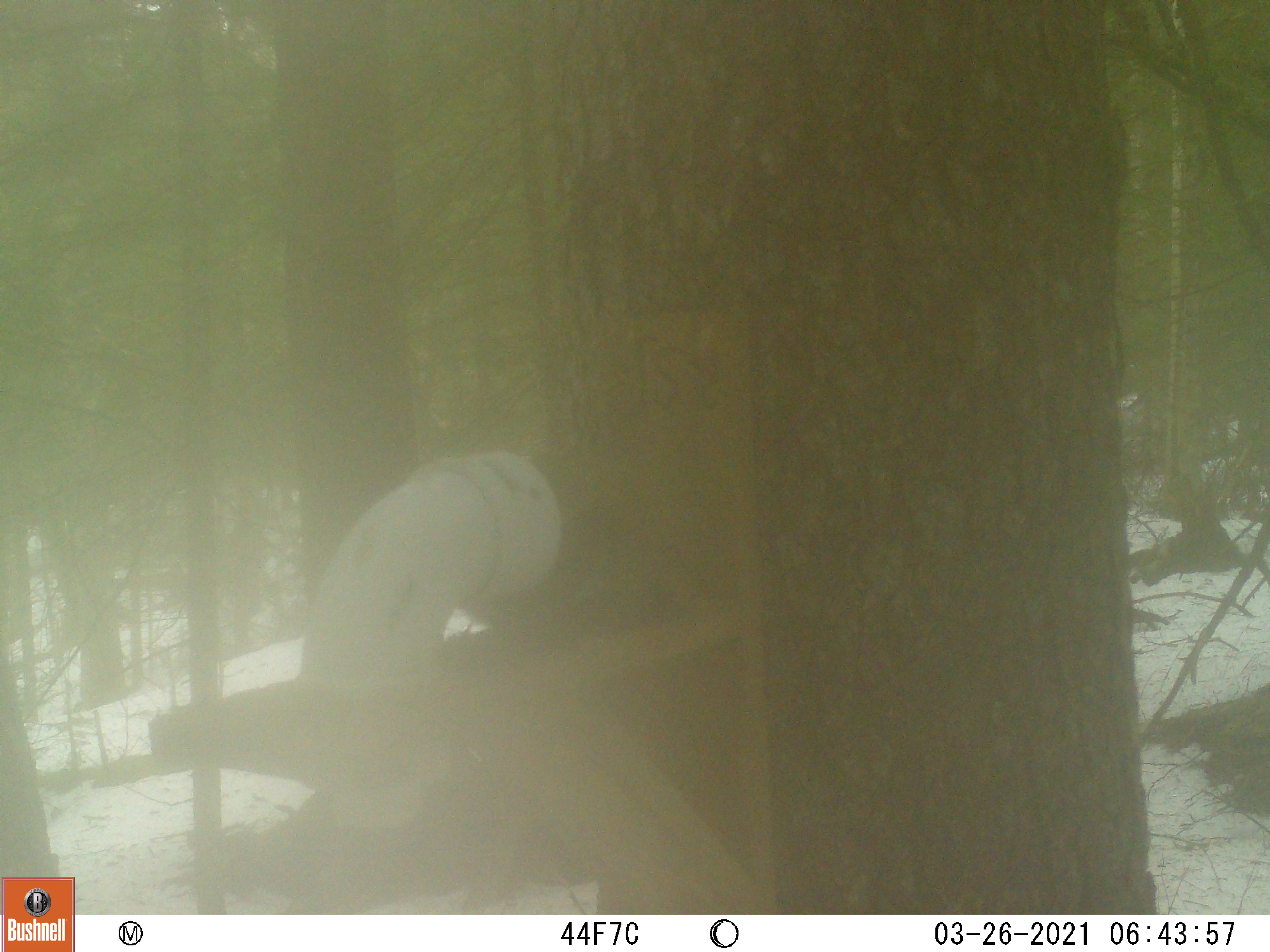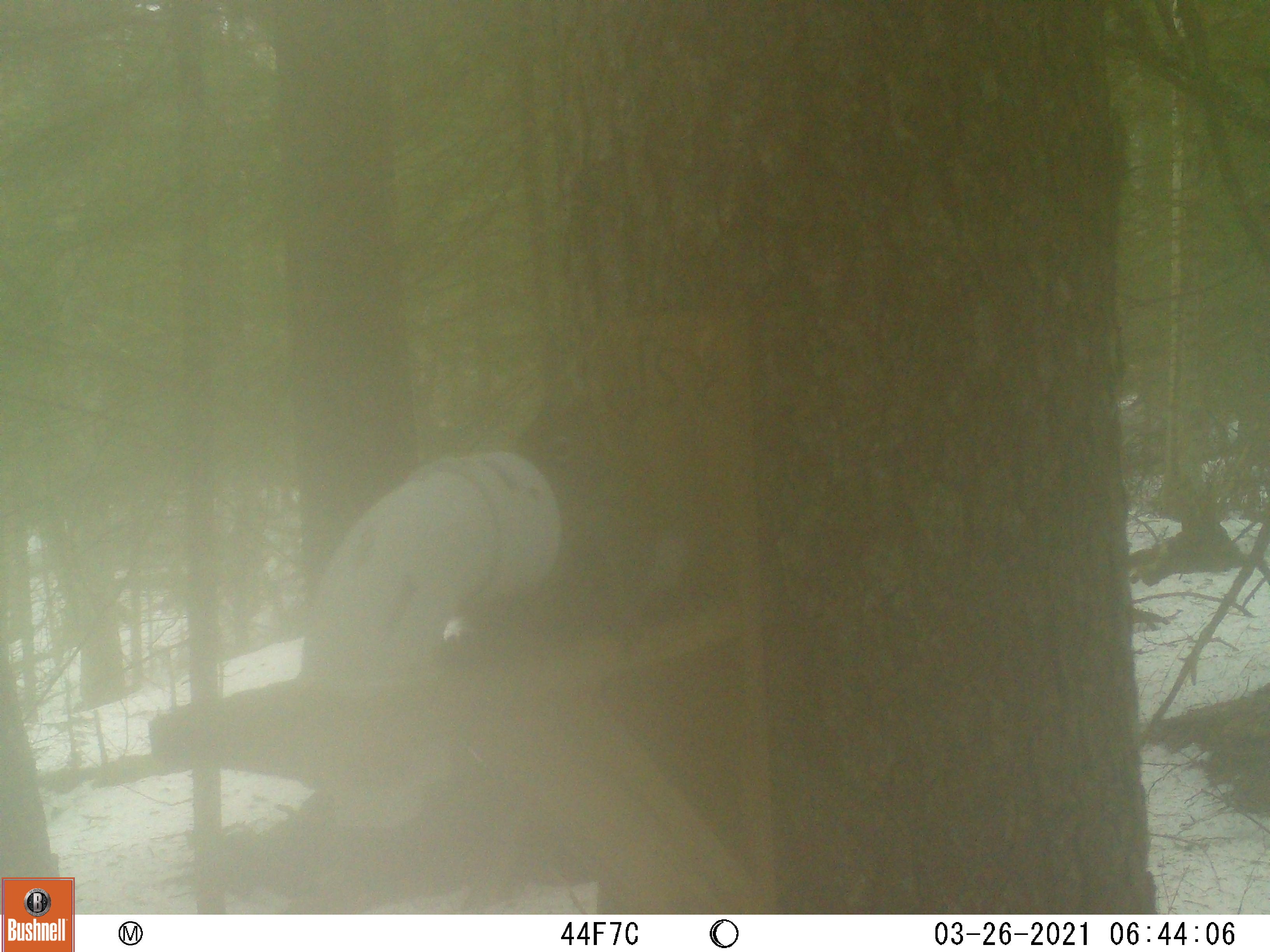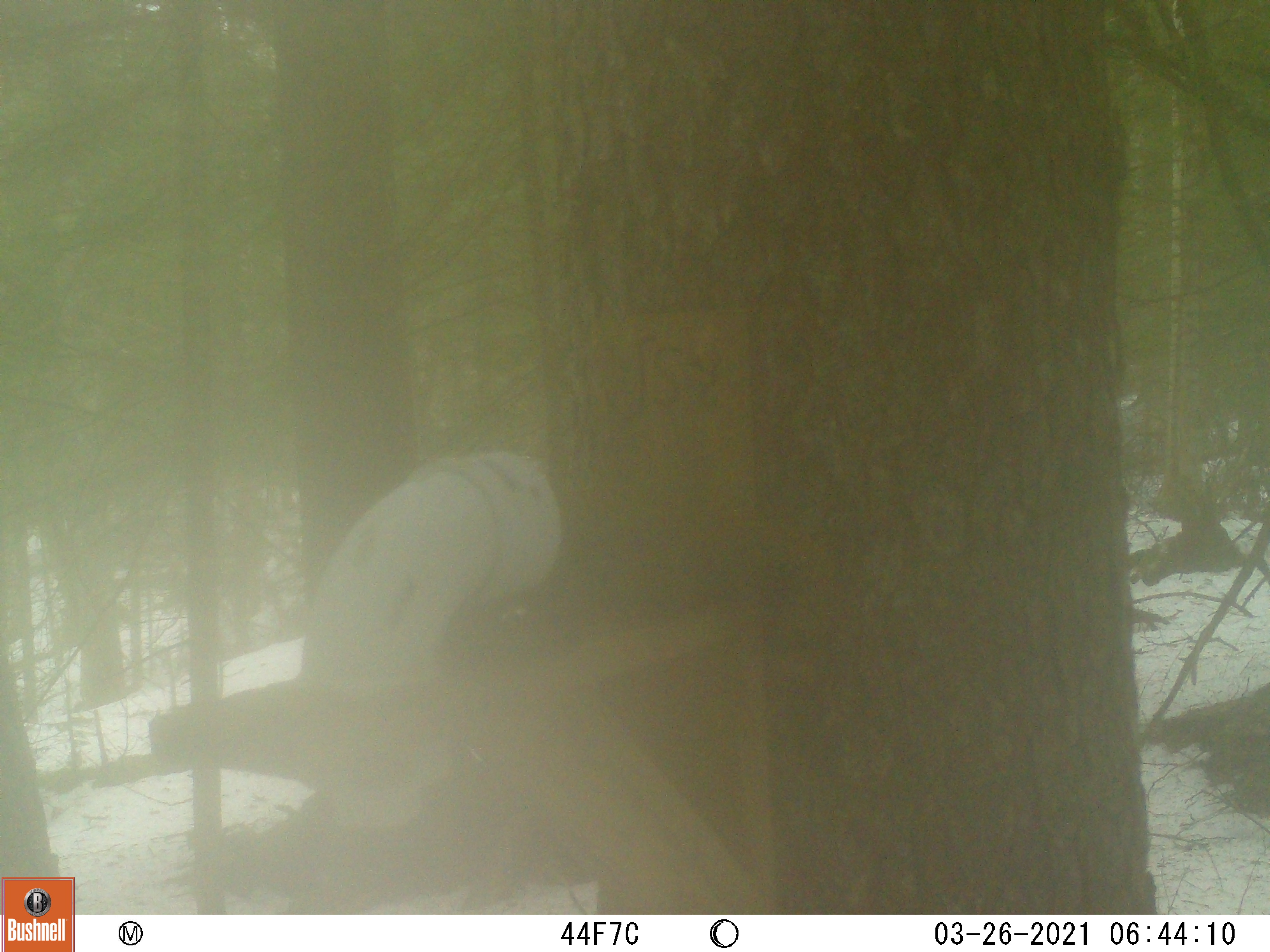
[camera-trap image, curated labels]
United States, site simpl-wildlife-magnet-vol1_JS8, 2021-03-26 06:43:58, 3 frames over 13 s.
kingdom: Animalia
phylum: Chordata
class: Mammalia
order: Rodentia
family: Sciuridae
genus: Tamiasciurus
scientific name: Tamiasciurus hudsonicus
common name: red squirrel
Red squirrel (Tamiasciurus hudsonicus).